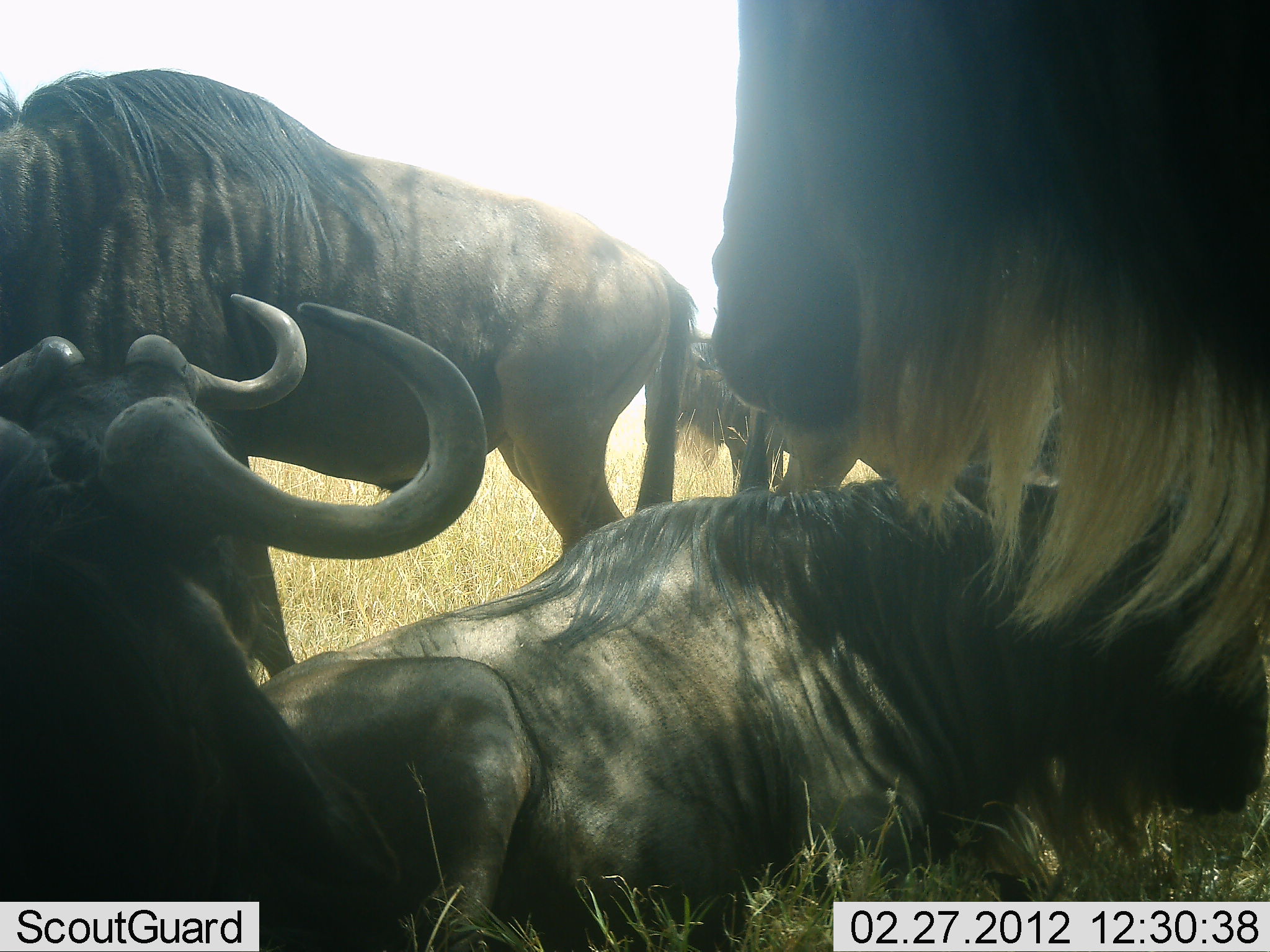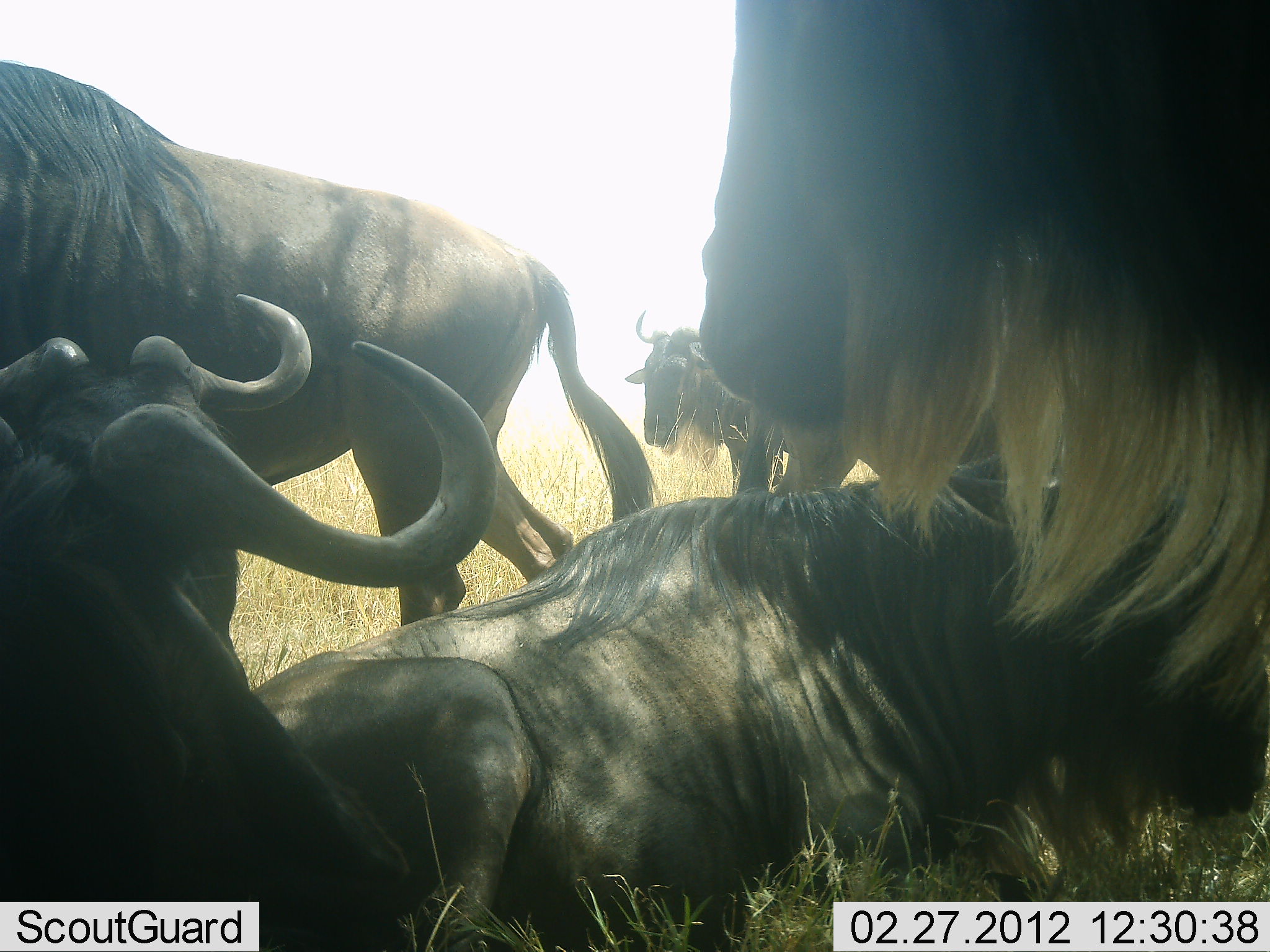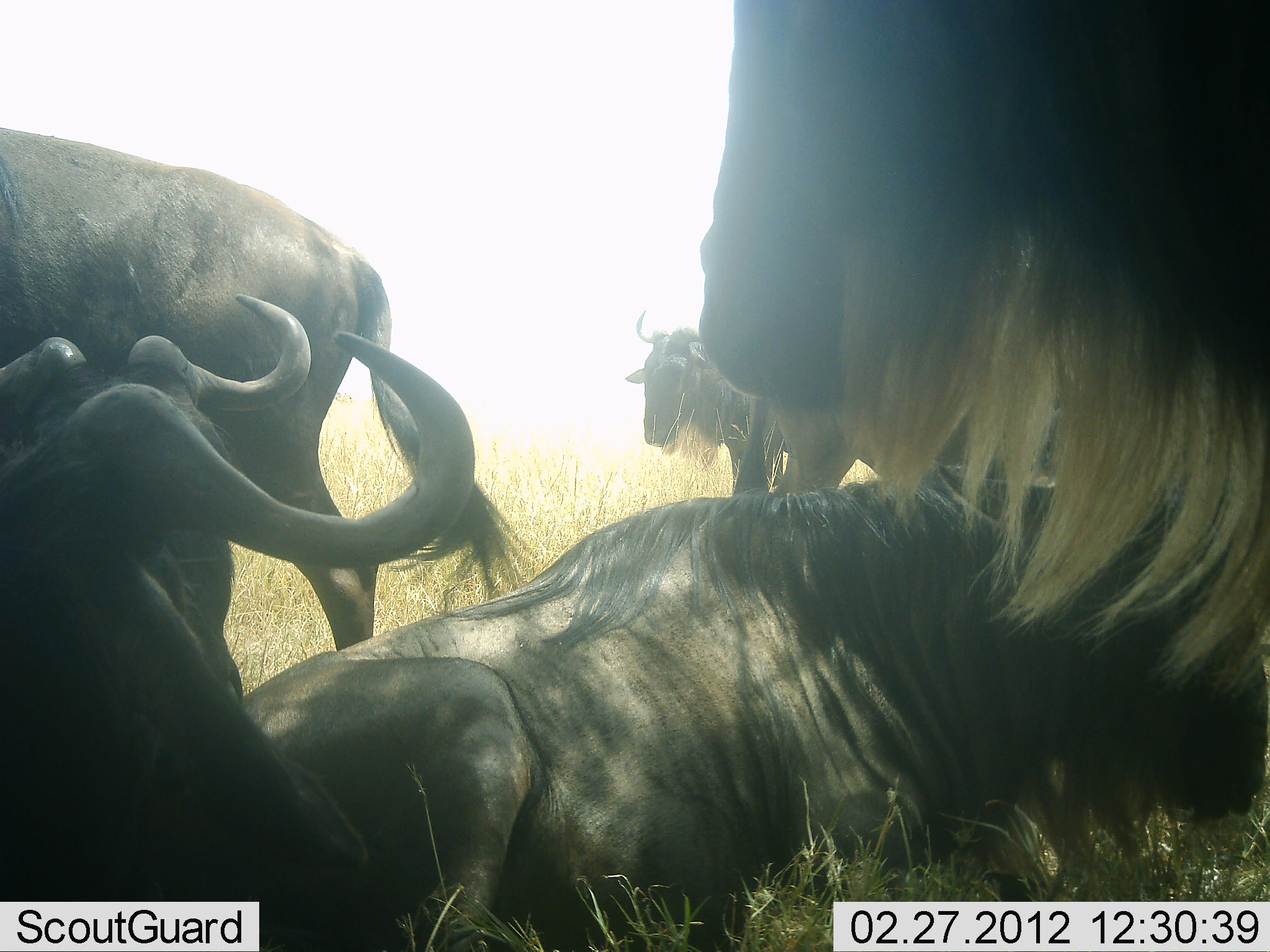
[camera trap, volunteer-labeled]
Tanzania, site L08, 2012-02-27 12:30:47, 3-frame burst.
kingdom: Animalia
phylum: Chordata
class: Mammalia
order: Artiodactyla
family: Bovidae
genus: Connochaetes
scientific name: Connochaetes taurinus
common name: blue wildebeest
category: wildebeest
Wildebeest (blue wildebeest) (Connochaetes taurinus), count 5. Behavior (volunteer vote fractions): standing 74%, resting 95%, moving 32%, interacting 5%. Young present (vote fraction): 0%. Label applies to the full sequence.